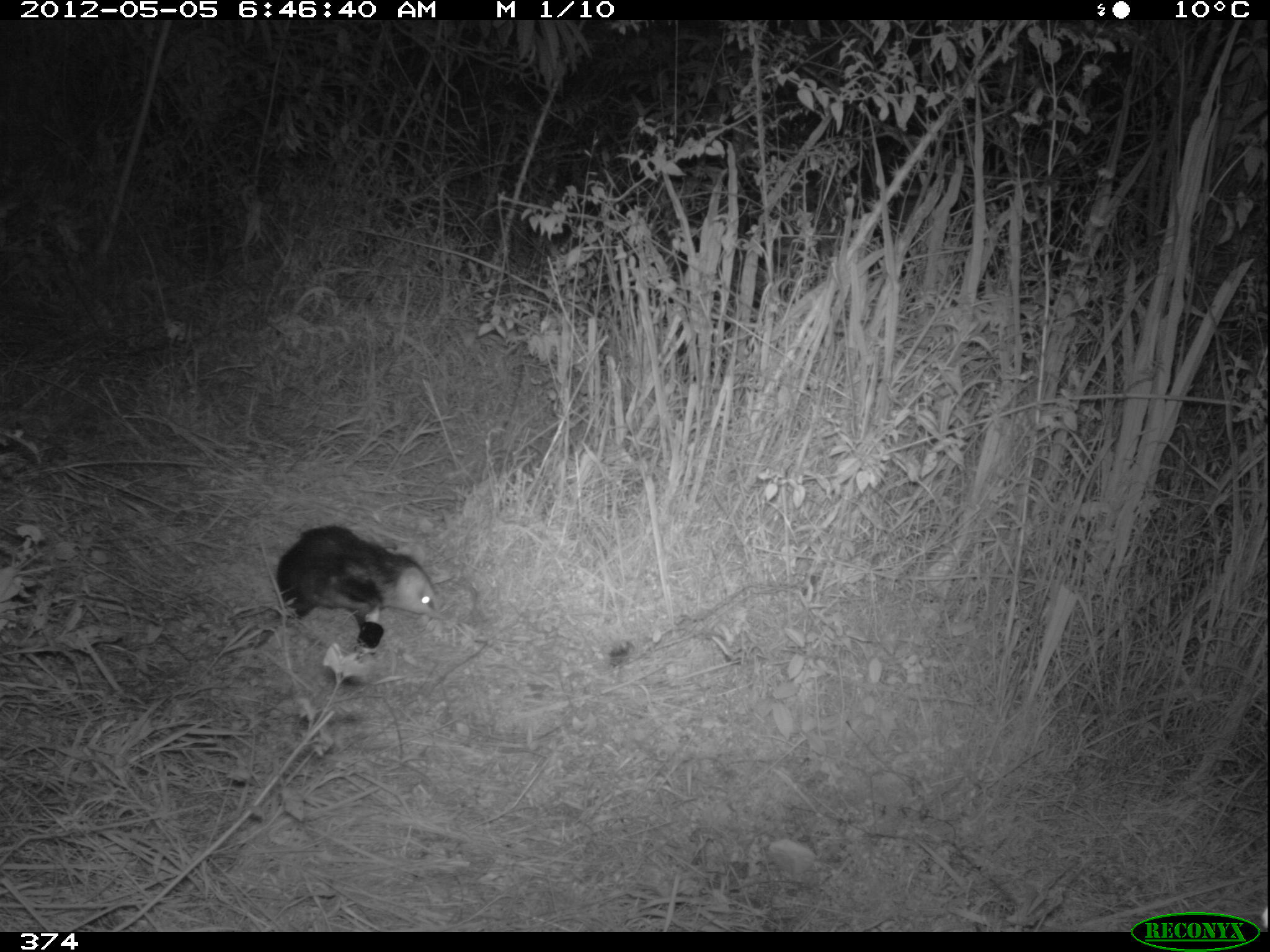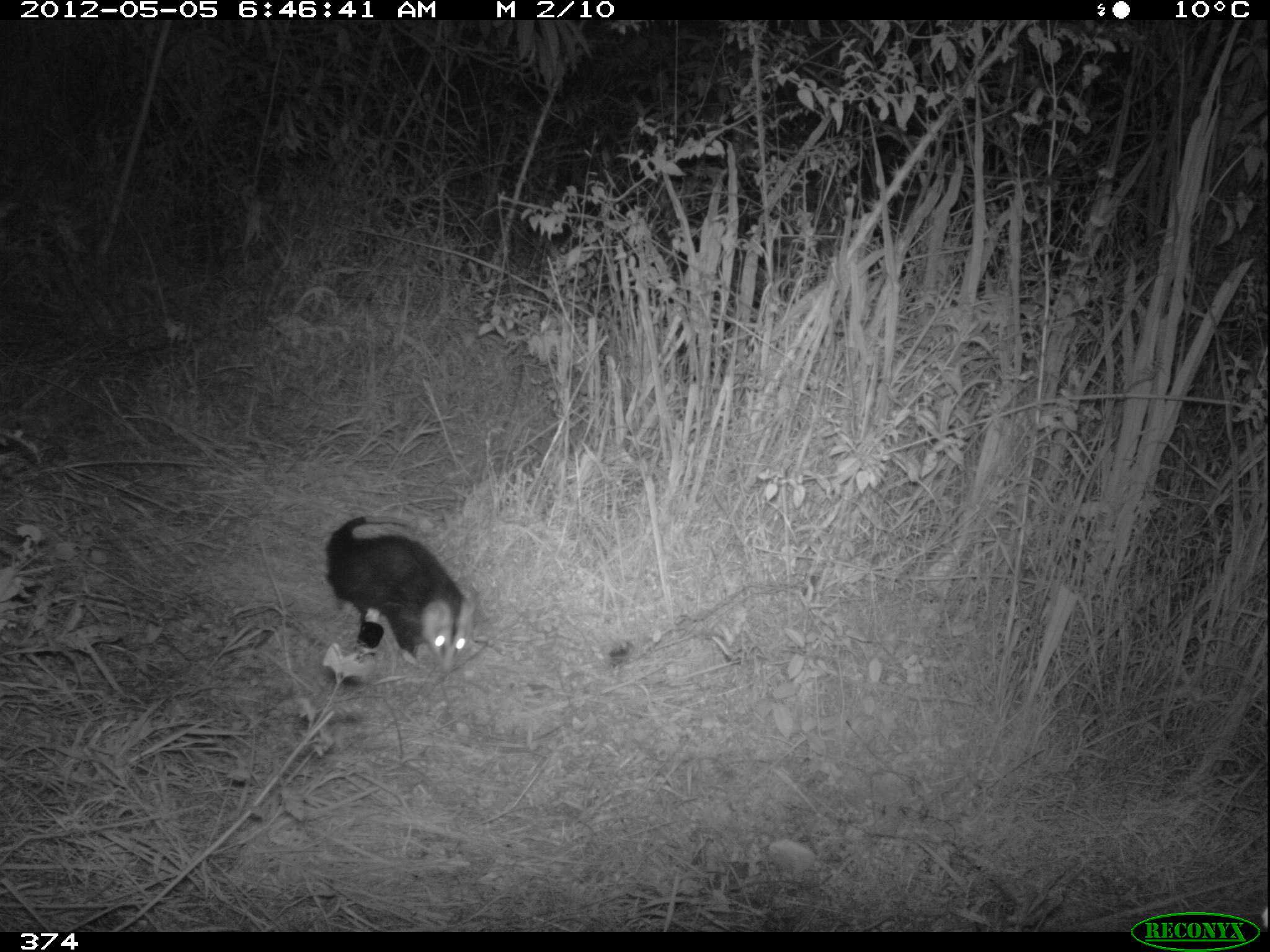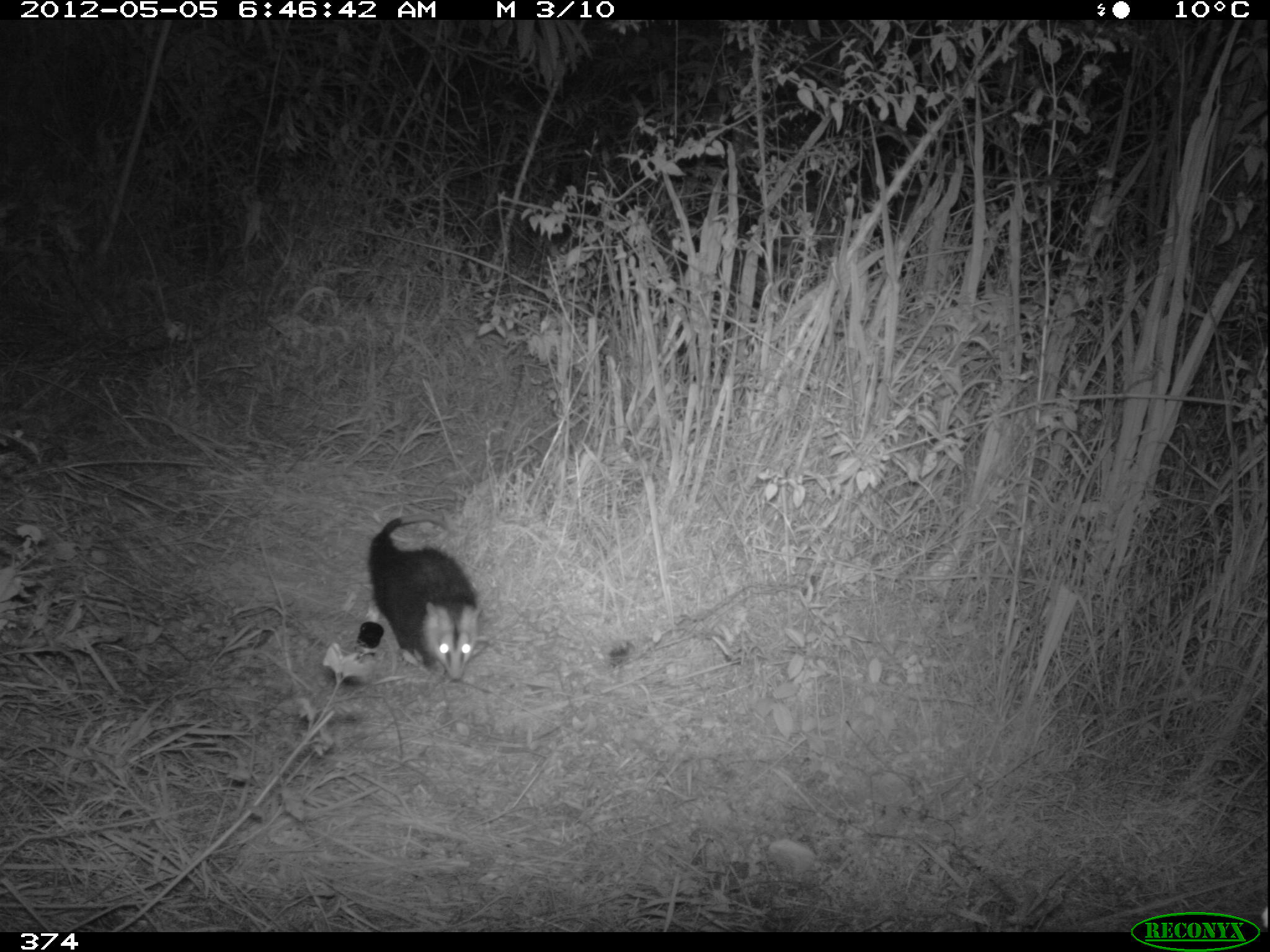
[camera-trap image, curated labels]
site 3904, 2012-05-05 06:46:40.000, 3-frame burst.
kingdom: Animalia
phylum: Chordata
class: Mammalia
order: Didelphimorphia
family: Didelphidae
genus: Didelphis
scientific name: Didelphis pernigra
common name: andean white-eared opossum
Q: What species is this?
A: Didelphis pernigra (andean white-eared opossum).